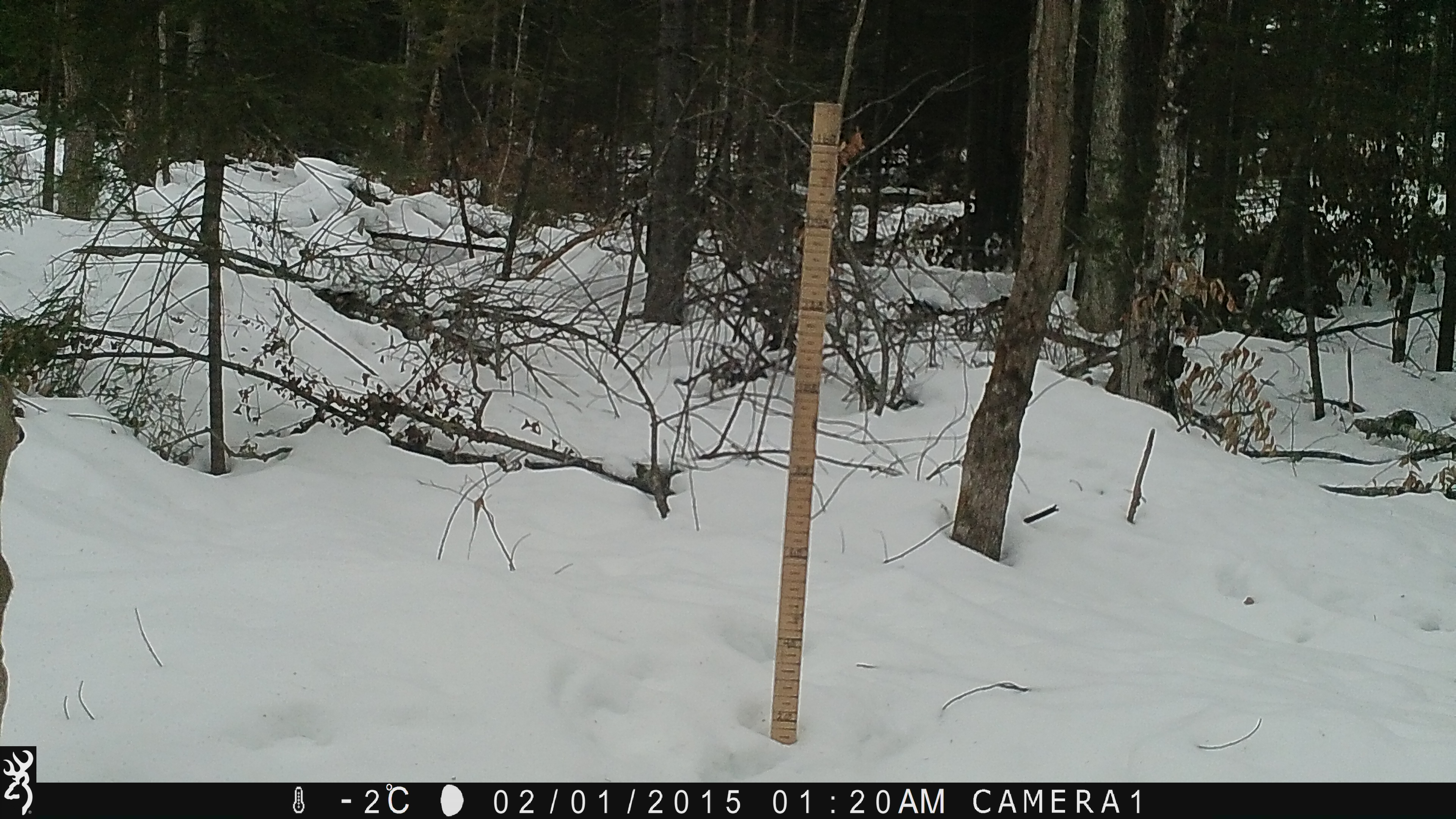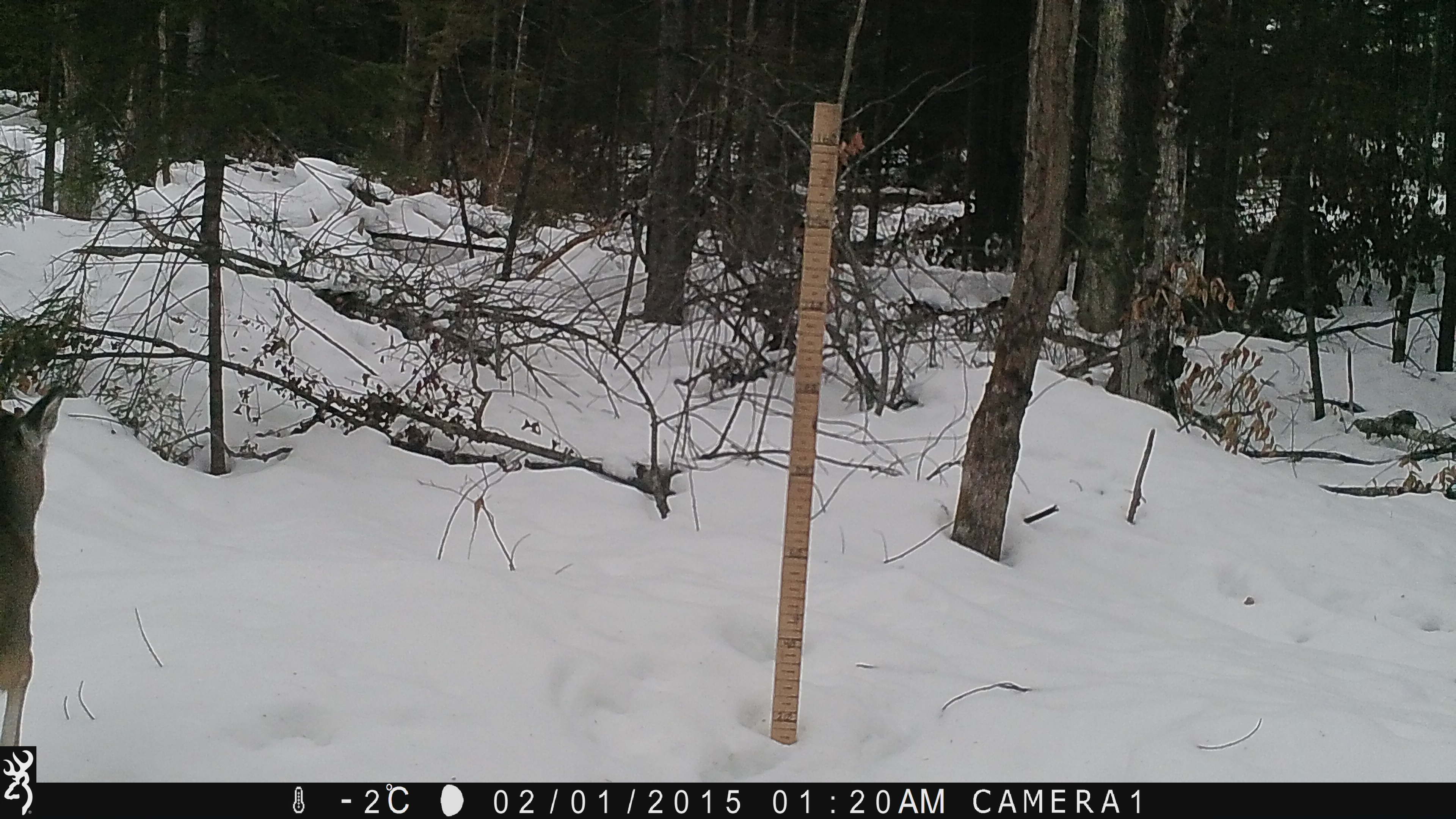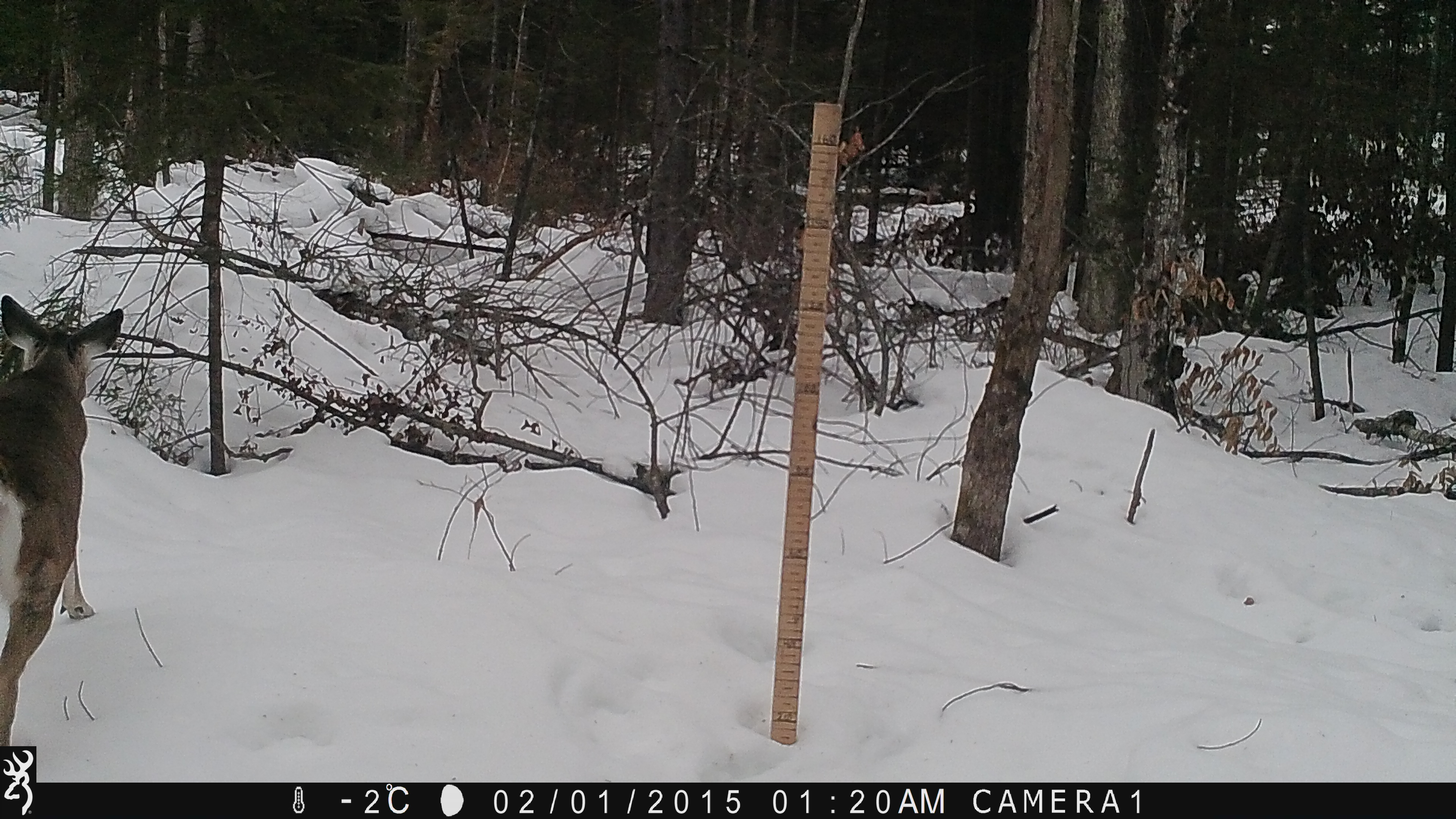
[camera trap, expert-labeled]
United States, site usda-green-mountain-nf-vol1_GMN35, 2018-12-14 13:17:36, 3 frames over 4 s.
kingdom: Animalia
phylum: Chordata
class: Mammalia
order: Artiodactyla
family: Cervidae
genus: Odocoileus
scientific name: Odocoileus virginianus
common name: white-tailed deer